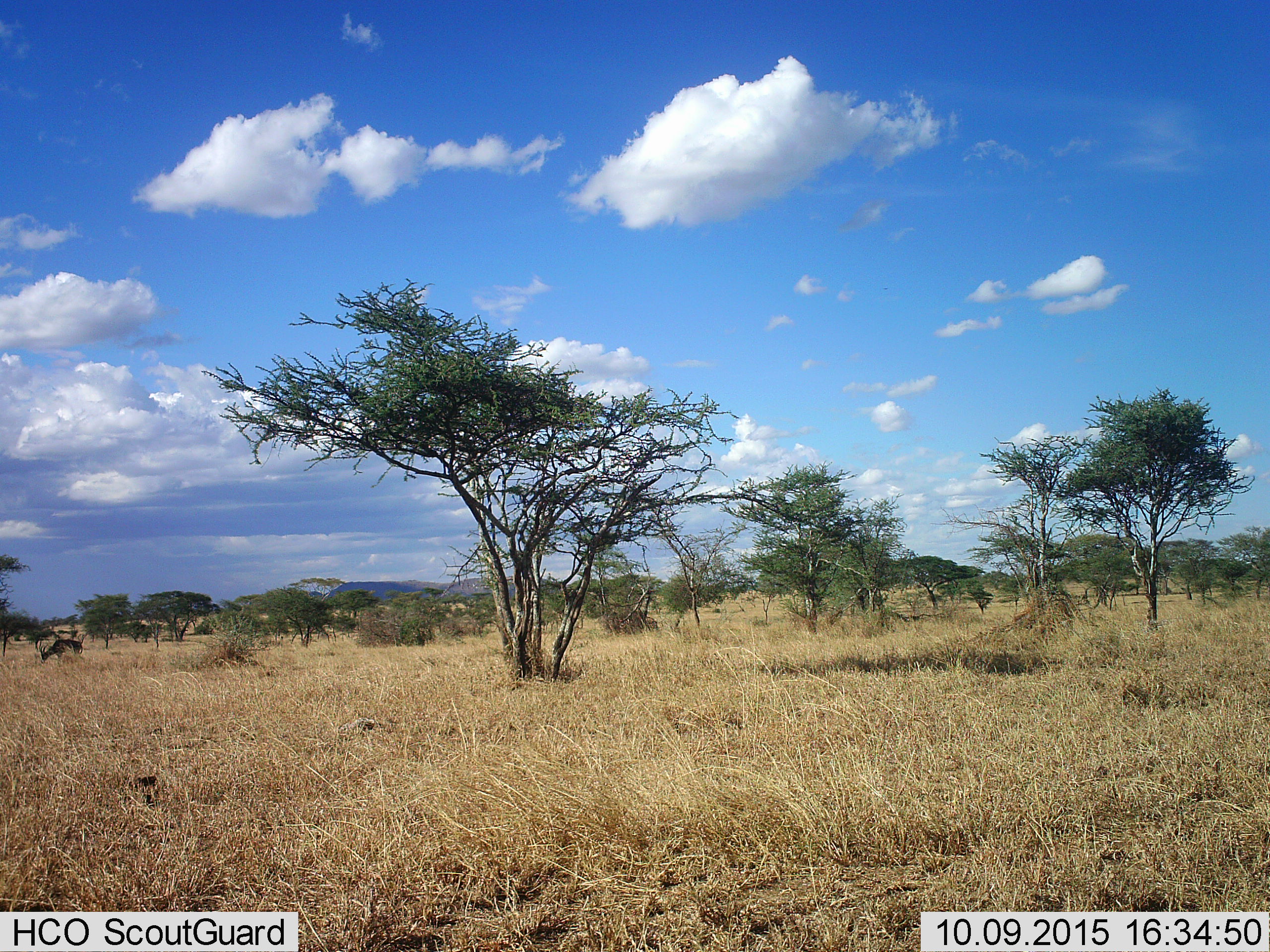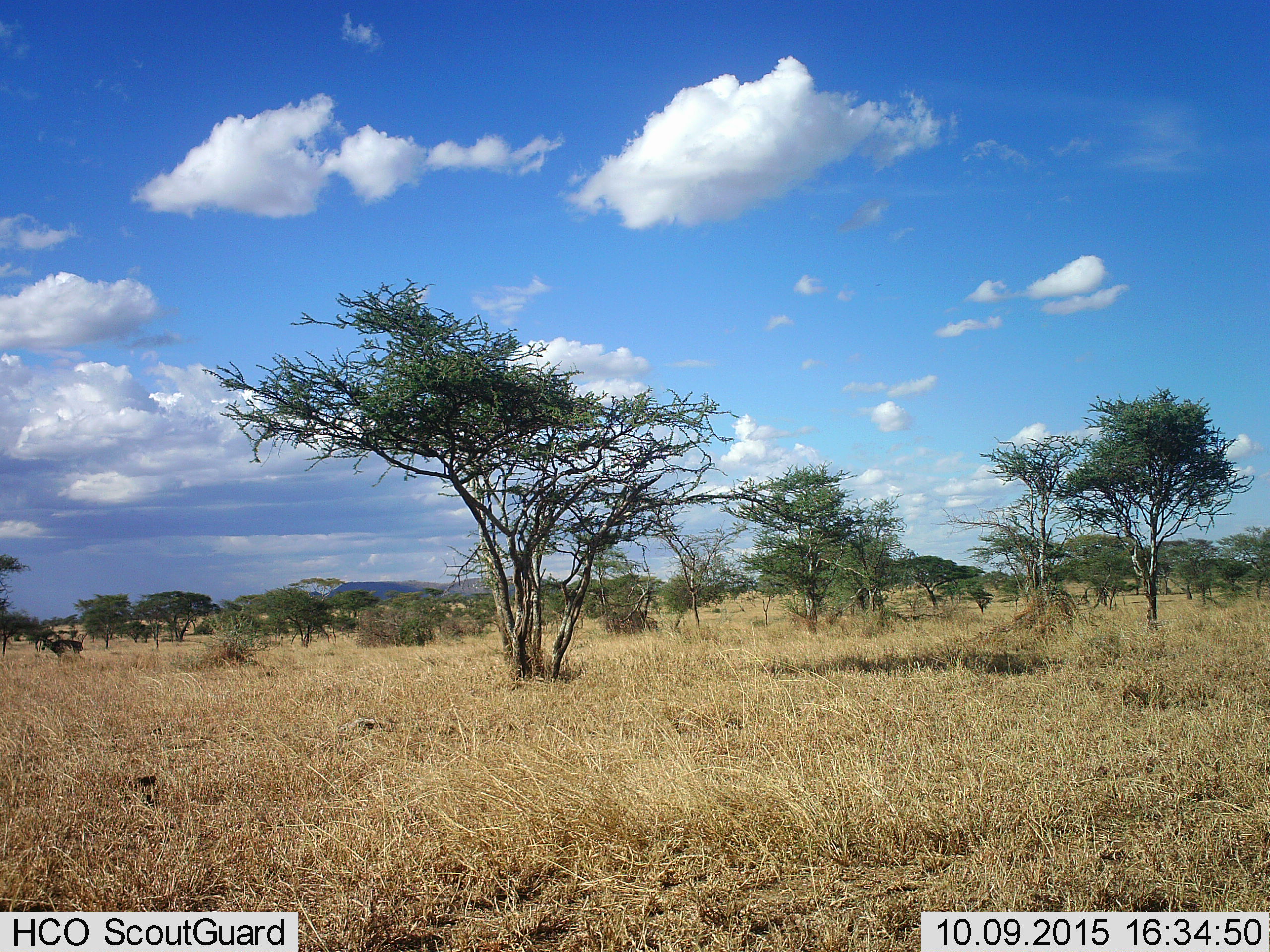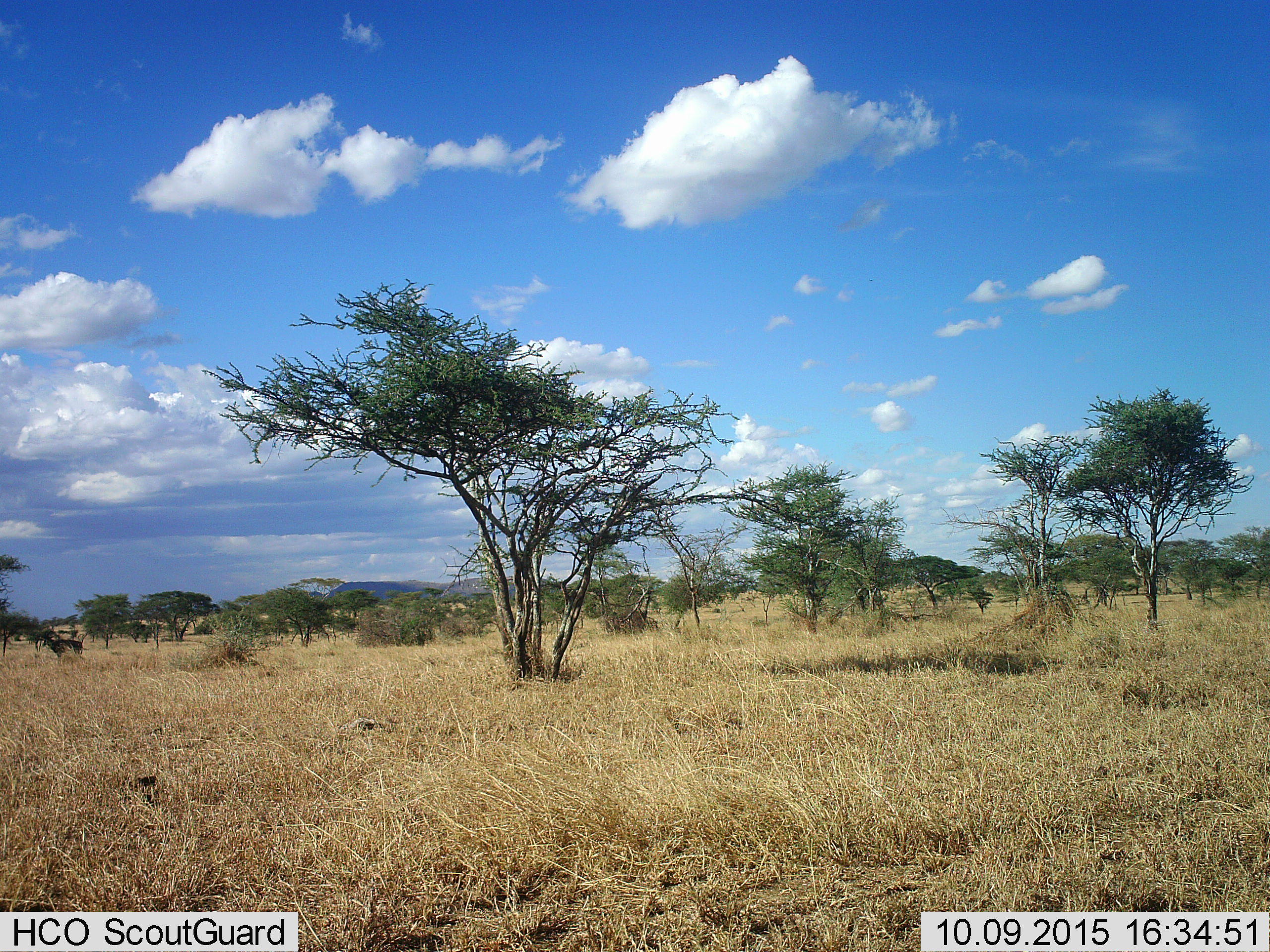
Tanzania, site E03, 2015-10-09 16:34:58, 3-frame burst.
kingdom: Animalia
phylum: Chordata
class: Mammalia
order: Artiodactyla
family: Bovidae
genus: Damaliscus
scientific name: Damaliscus lunatus jimela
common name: topi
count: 1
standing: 14%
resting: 0%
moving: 14%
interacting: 0%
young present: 0%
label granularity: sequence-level